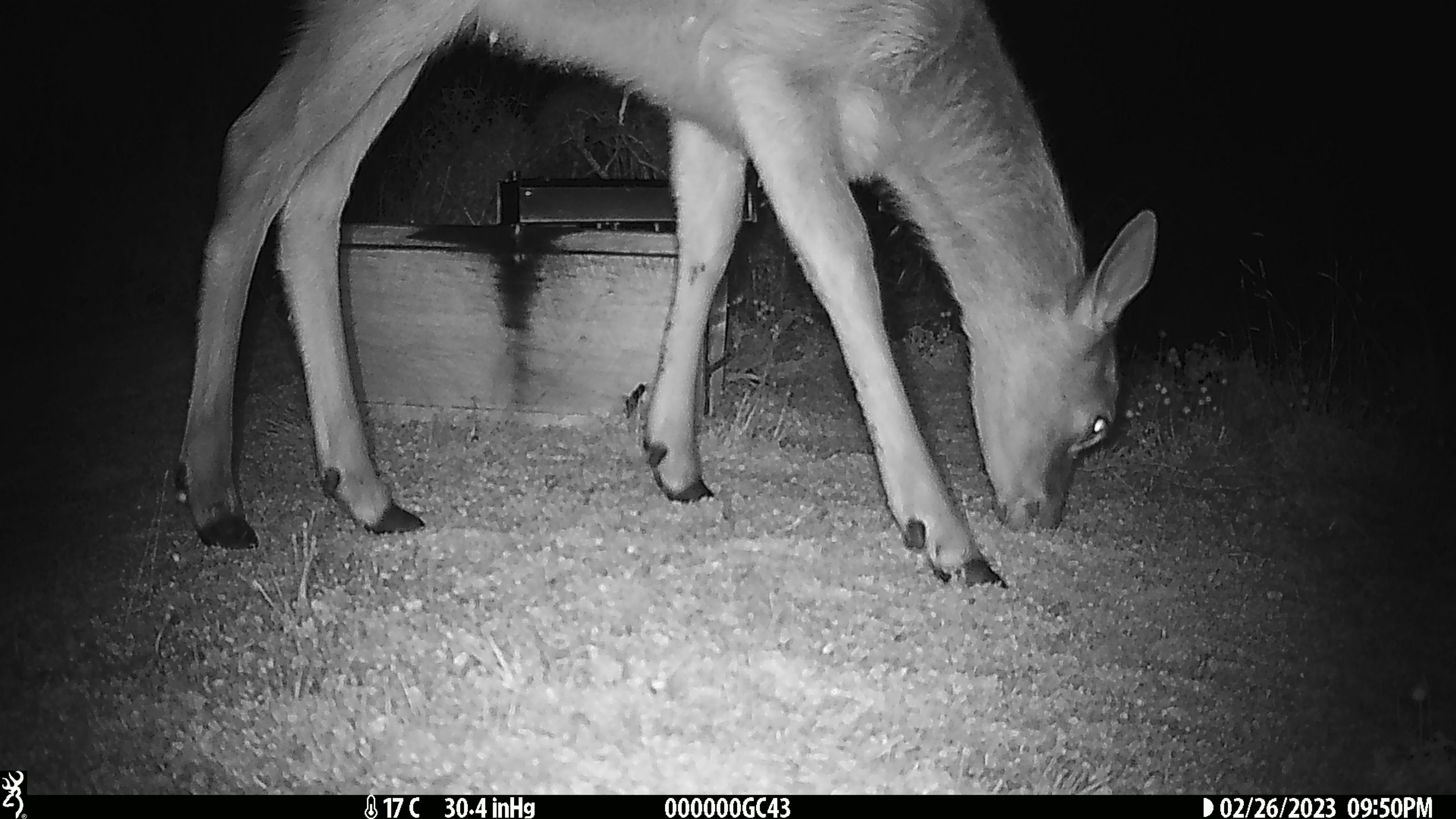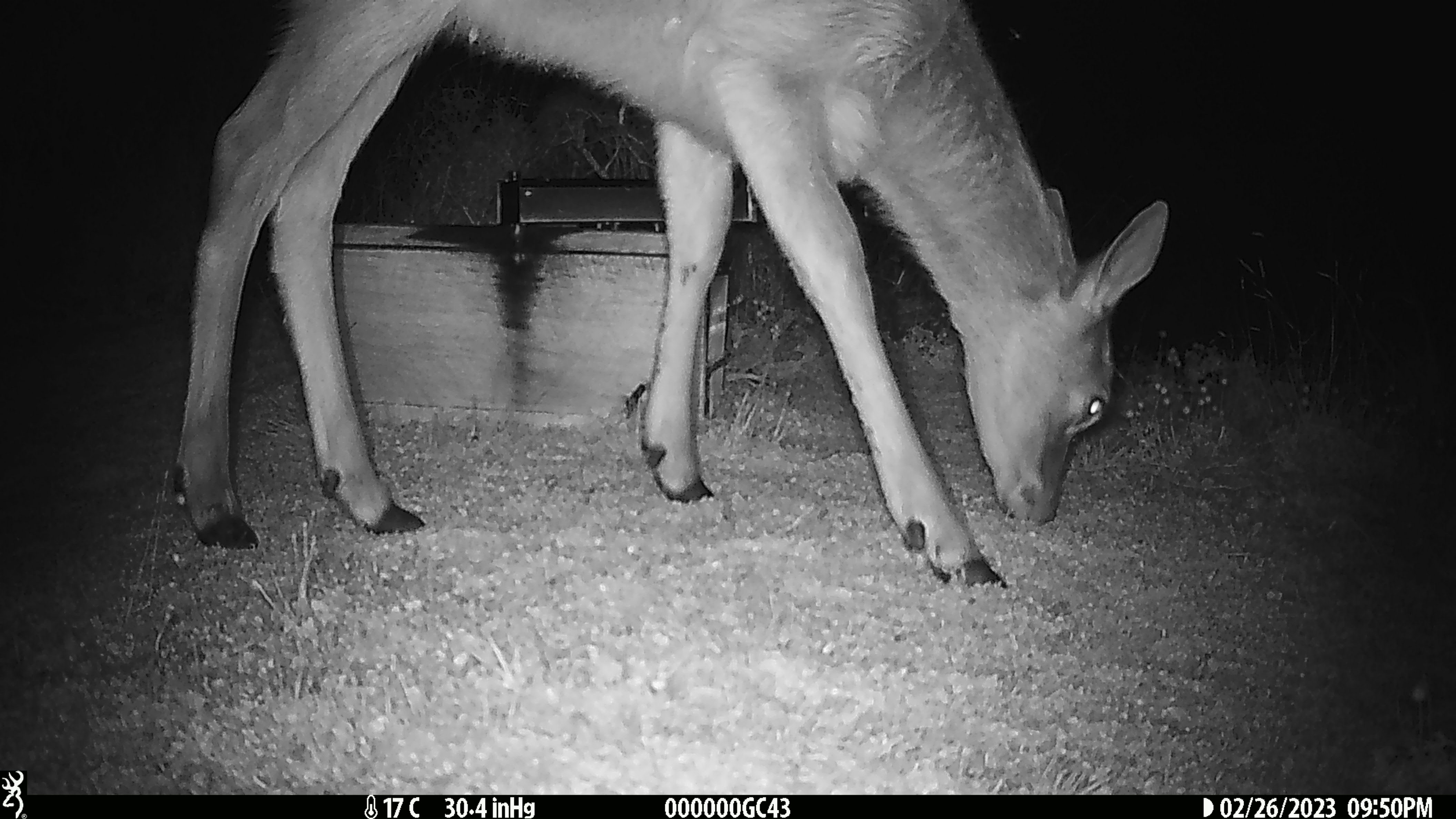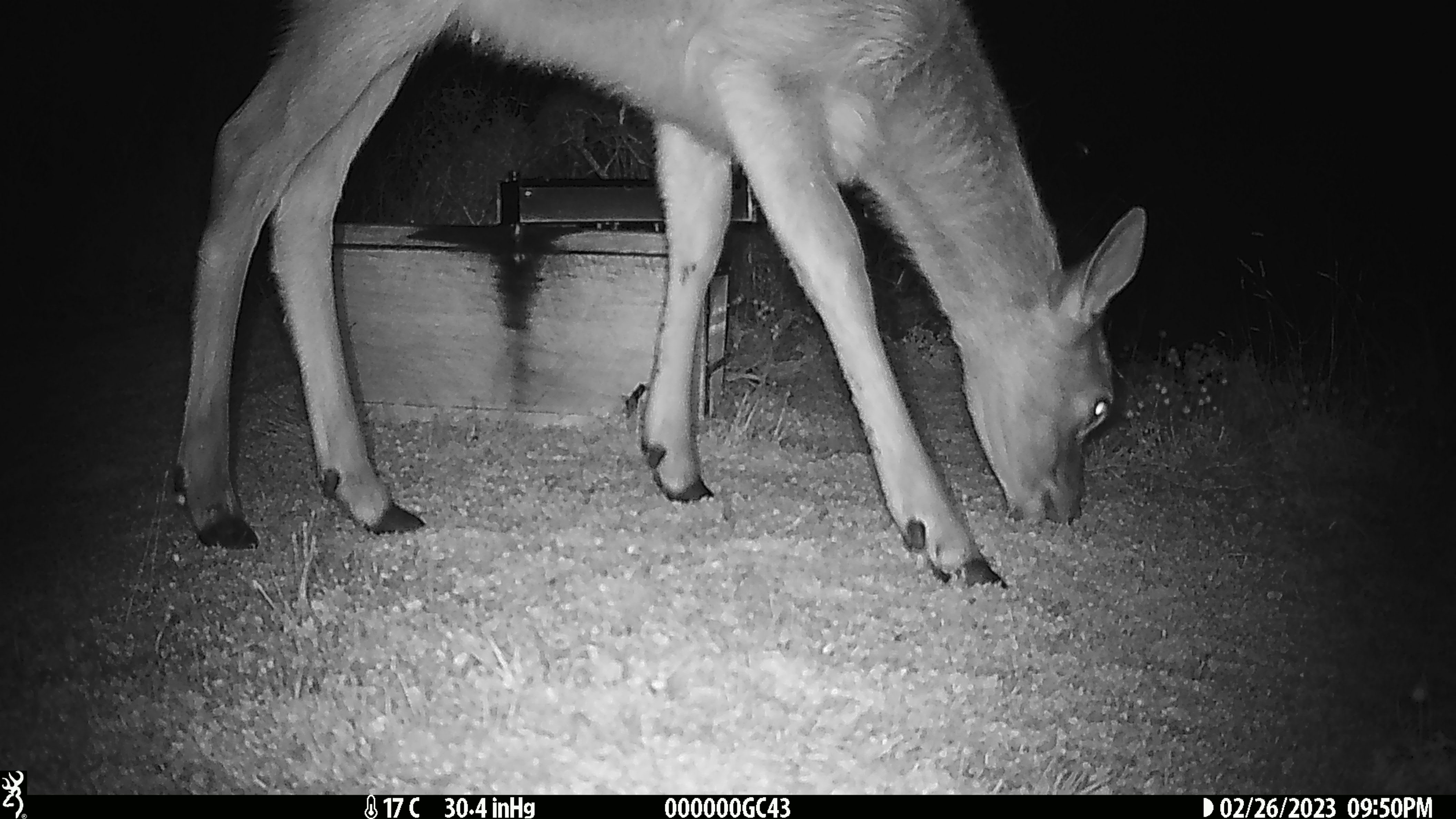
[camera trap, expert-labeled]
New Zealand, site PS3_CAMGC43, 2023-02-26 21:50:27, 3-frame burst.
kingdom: Animalia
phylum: Chordata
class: Mammalia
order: Artiodactyla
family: Cervidae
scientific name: Cervidae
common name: deer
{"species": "deer (Cervidae)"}